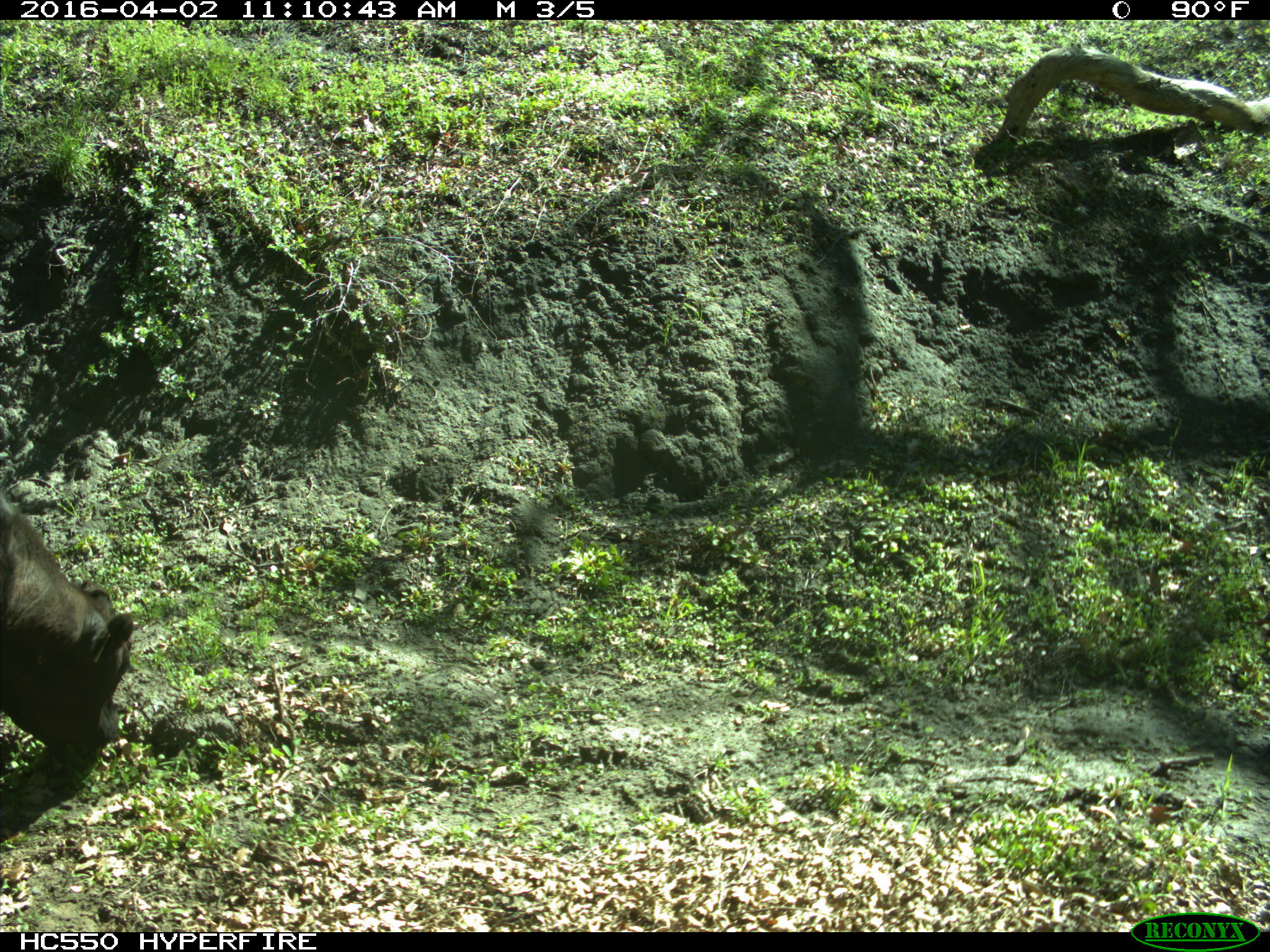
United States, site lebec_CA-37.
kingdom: Animalia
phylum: Chordata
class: Mammalia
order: Artiodactyla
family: Bovidae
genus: Bos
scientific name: Bos taurus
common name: domestic cow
Bos taurus (domestic cow).